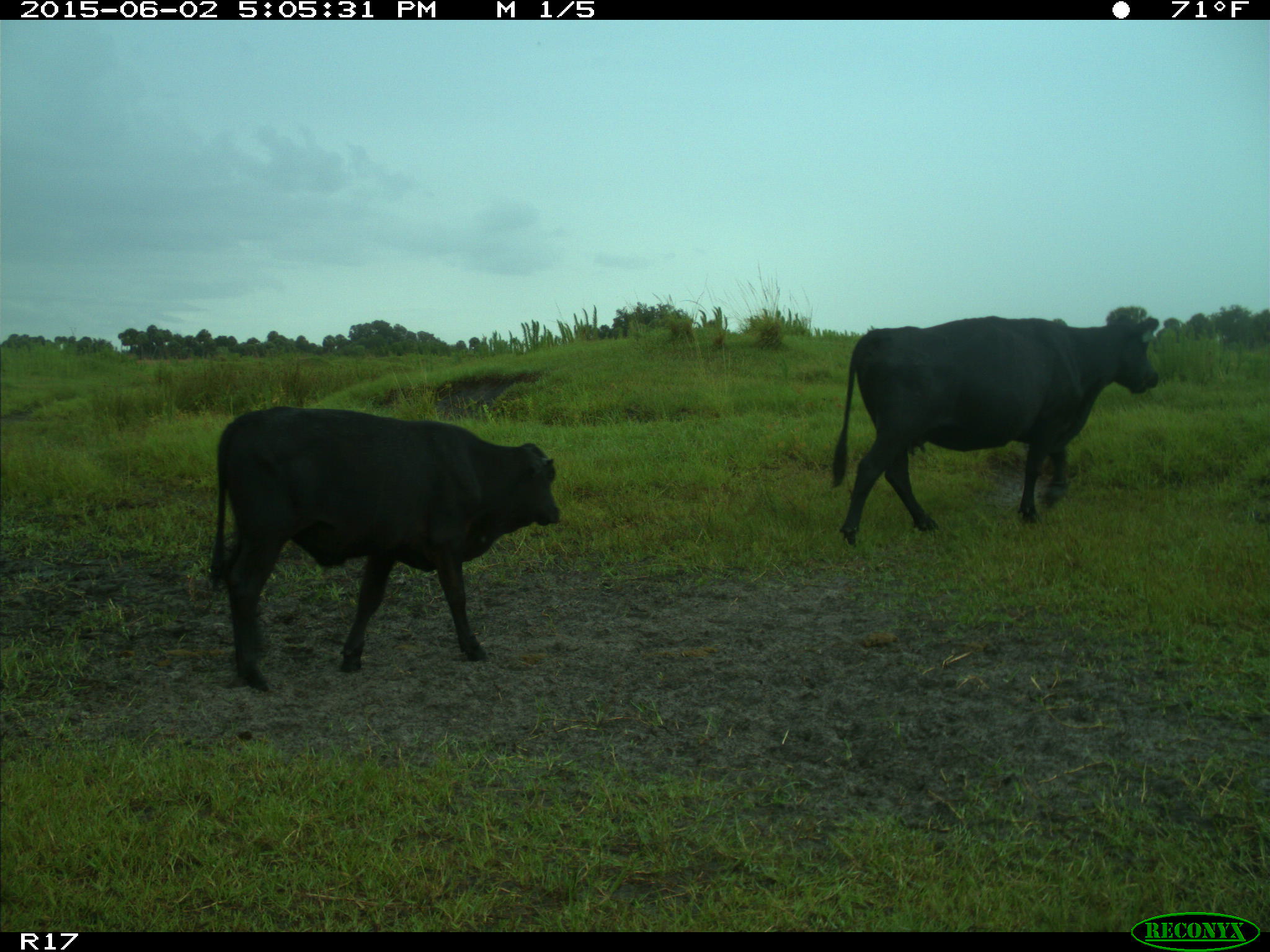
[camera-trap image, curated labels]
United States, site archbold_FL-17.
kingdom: Animalia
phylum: Chordata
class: Mammalia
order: Artiodactyla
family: Bovidae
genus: Bos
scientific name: Bos taurus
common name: domestic cow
Bos taurus (domestic cow).